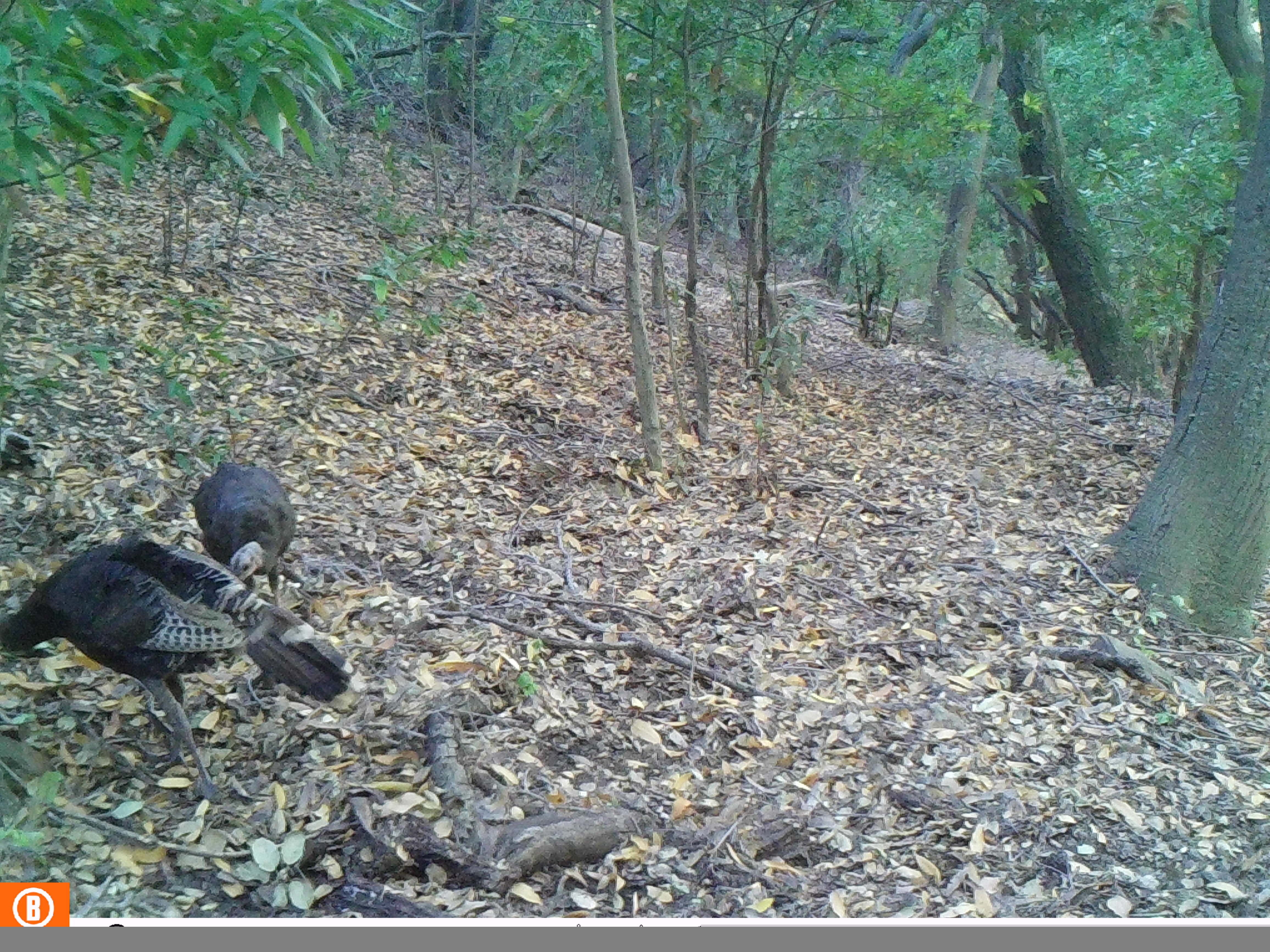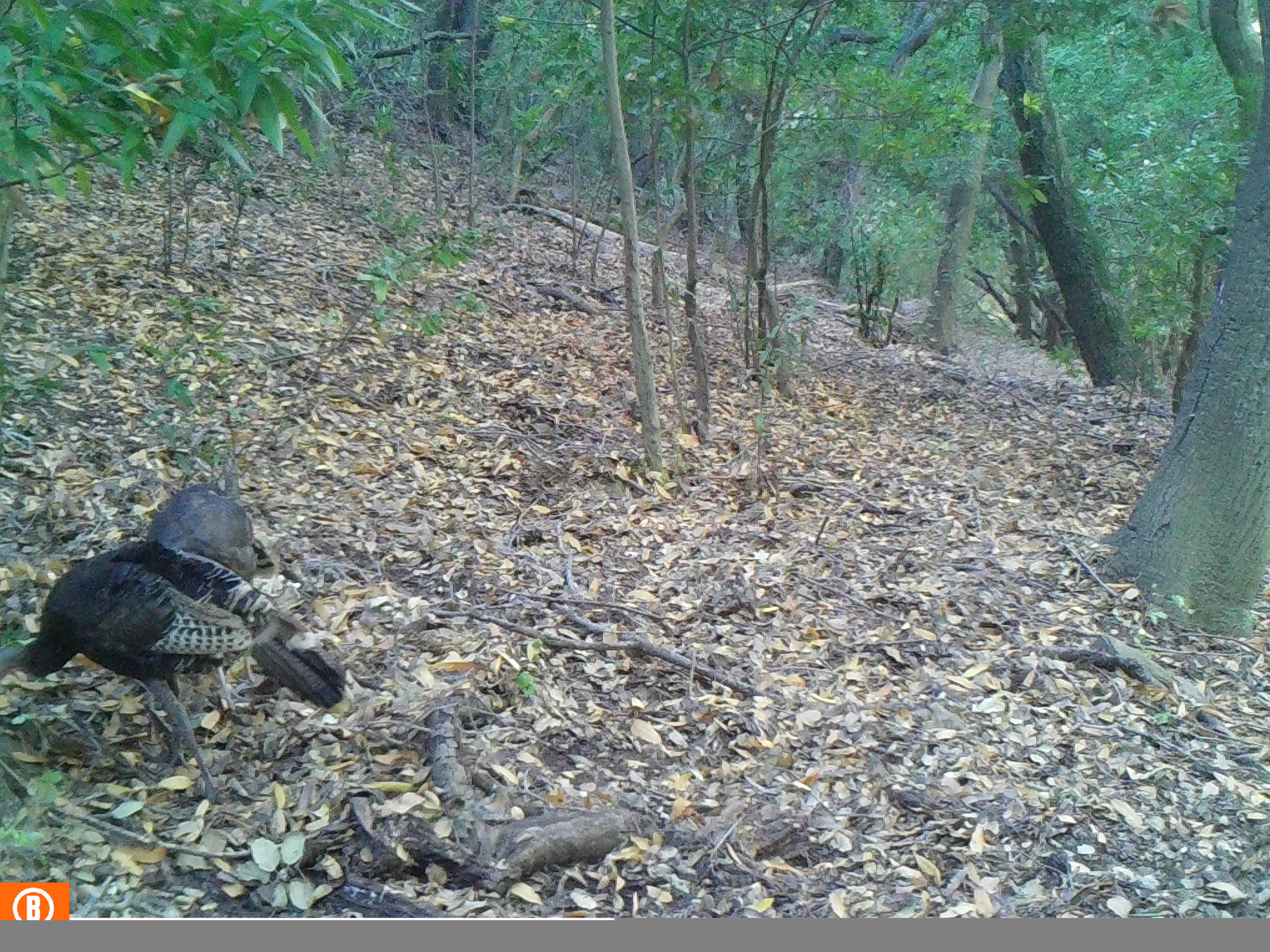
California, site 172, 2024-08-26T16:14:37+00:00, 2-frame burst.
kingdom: Animalia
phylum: Chordata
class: Aves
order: Galliformes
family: Phasianidae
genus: Meleagris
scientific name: Meleagris gallopavo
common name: turkey